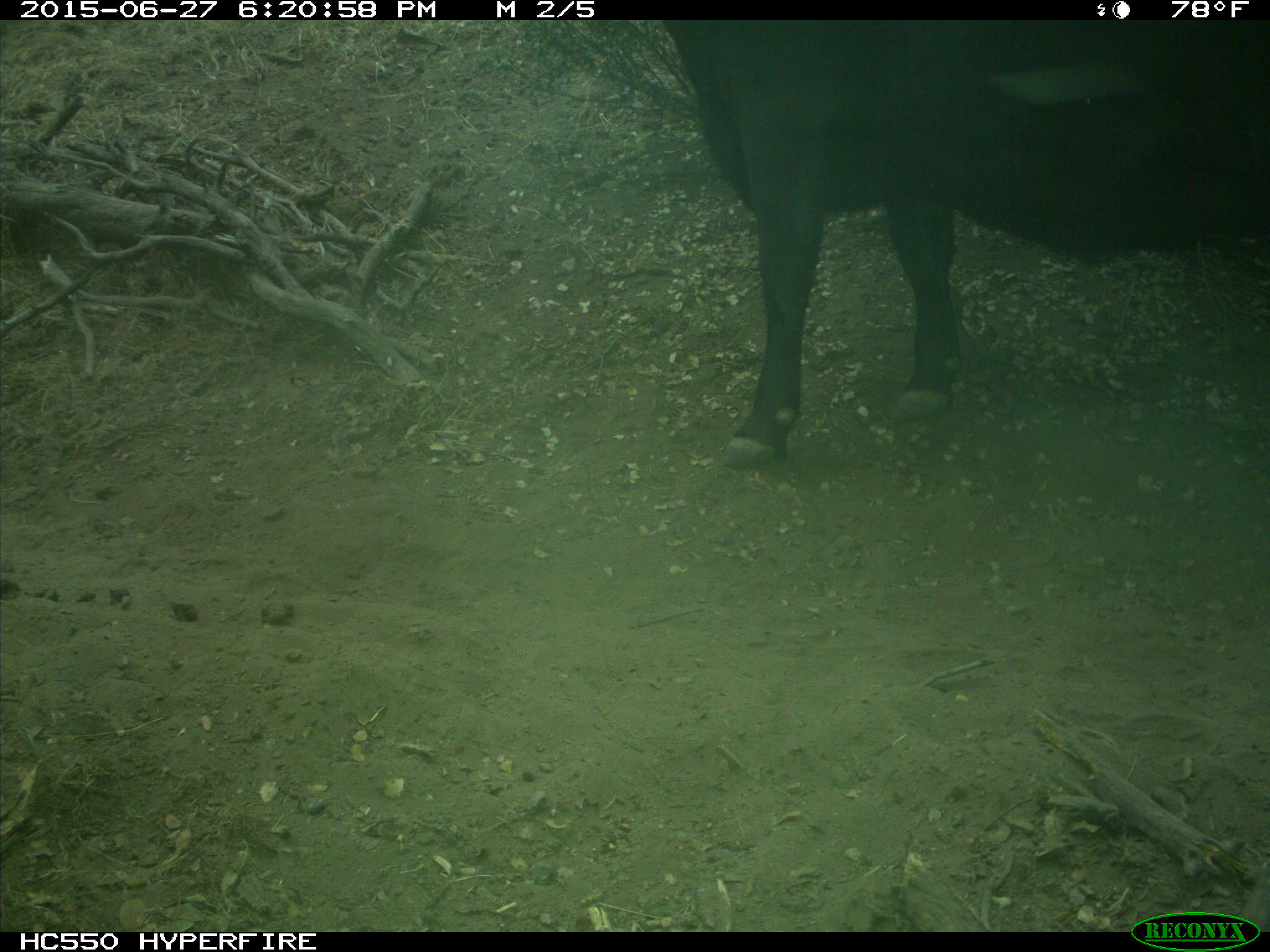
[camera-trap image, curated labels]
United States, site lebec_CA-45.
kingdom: Animalia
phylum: Chordata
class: Mammalia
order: Artiodactyla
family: Bovidae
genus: Bos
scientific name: Bos taurus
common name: domestic cow